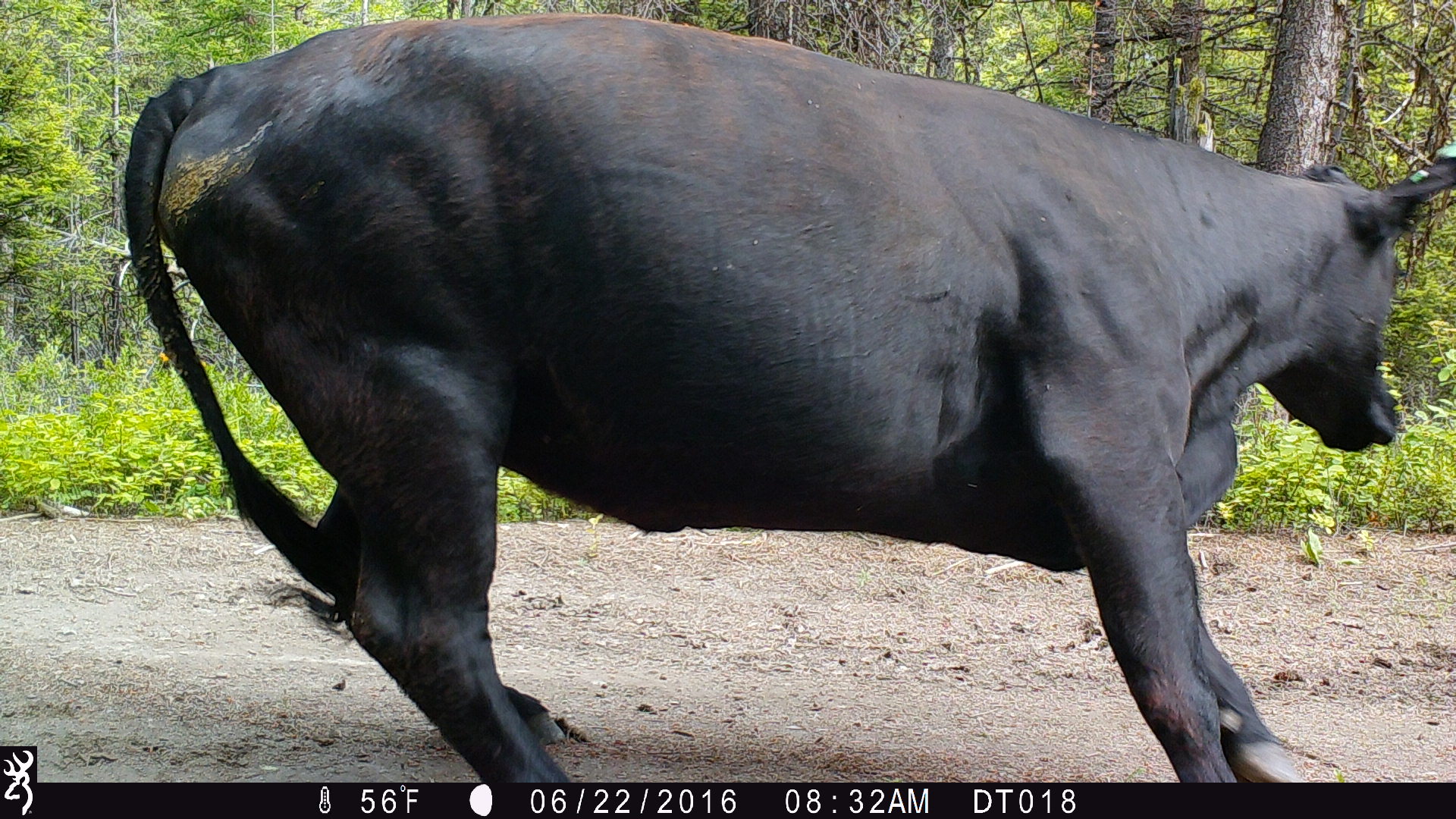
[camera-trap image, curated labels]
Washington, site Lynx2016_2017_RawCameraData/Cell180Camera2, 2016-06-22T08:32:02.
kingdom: Animalia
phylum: Chordata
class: Mammalia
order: Artiodactyla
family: Bovidae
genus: Bos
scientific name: Bos taurus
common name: domestic cattle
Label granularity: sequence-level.